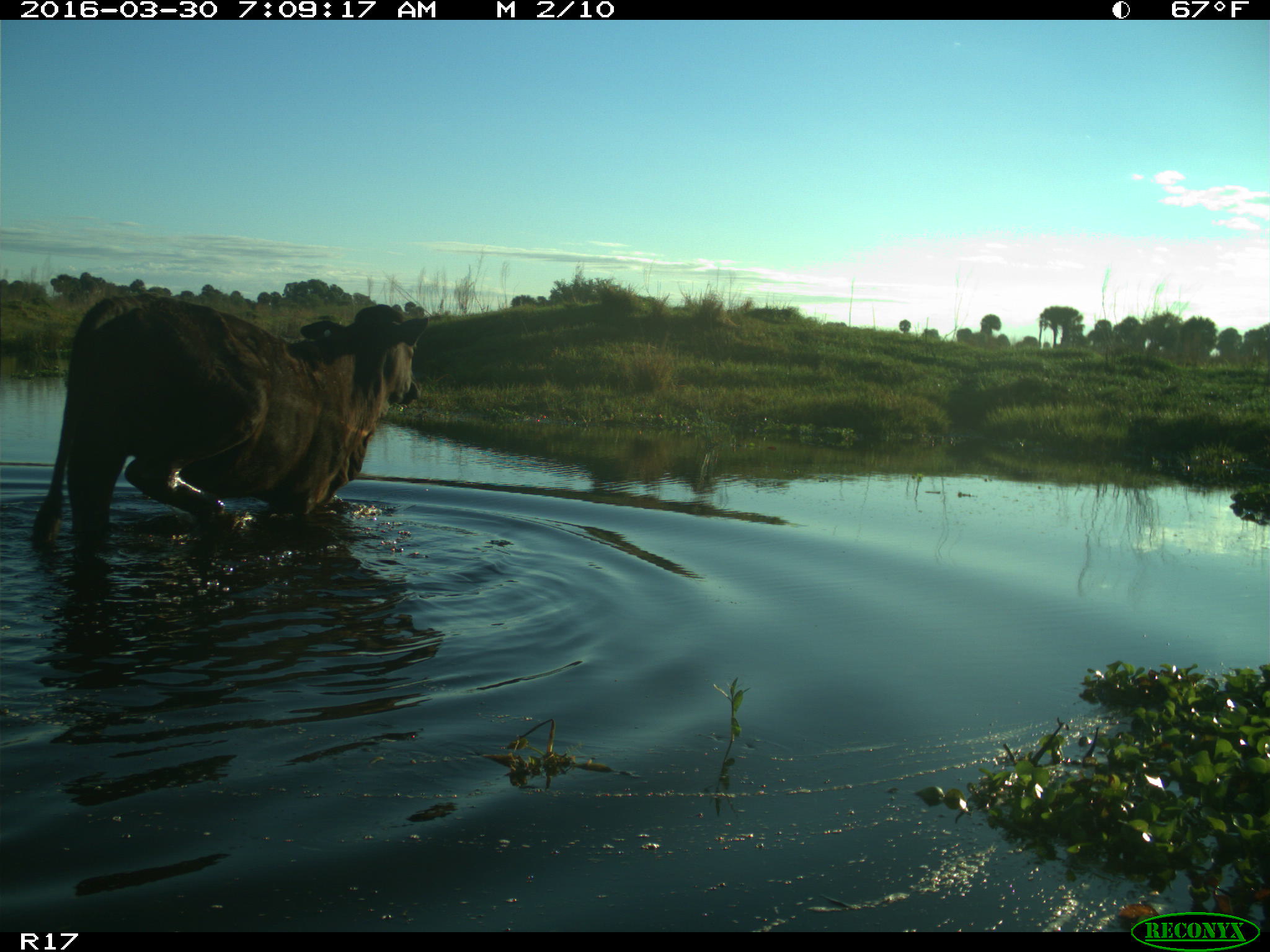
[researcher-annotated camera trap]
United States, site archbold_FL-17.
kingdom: Animalia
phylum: Chordata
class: Mammalia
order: Artiodactyla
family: Bovidae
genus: Bos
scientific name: Bos taurus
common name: domestic cow